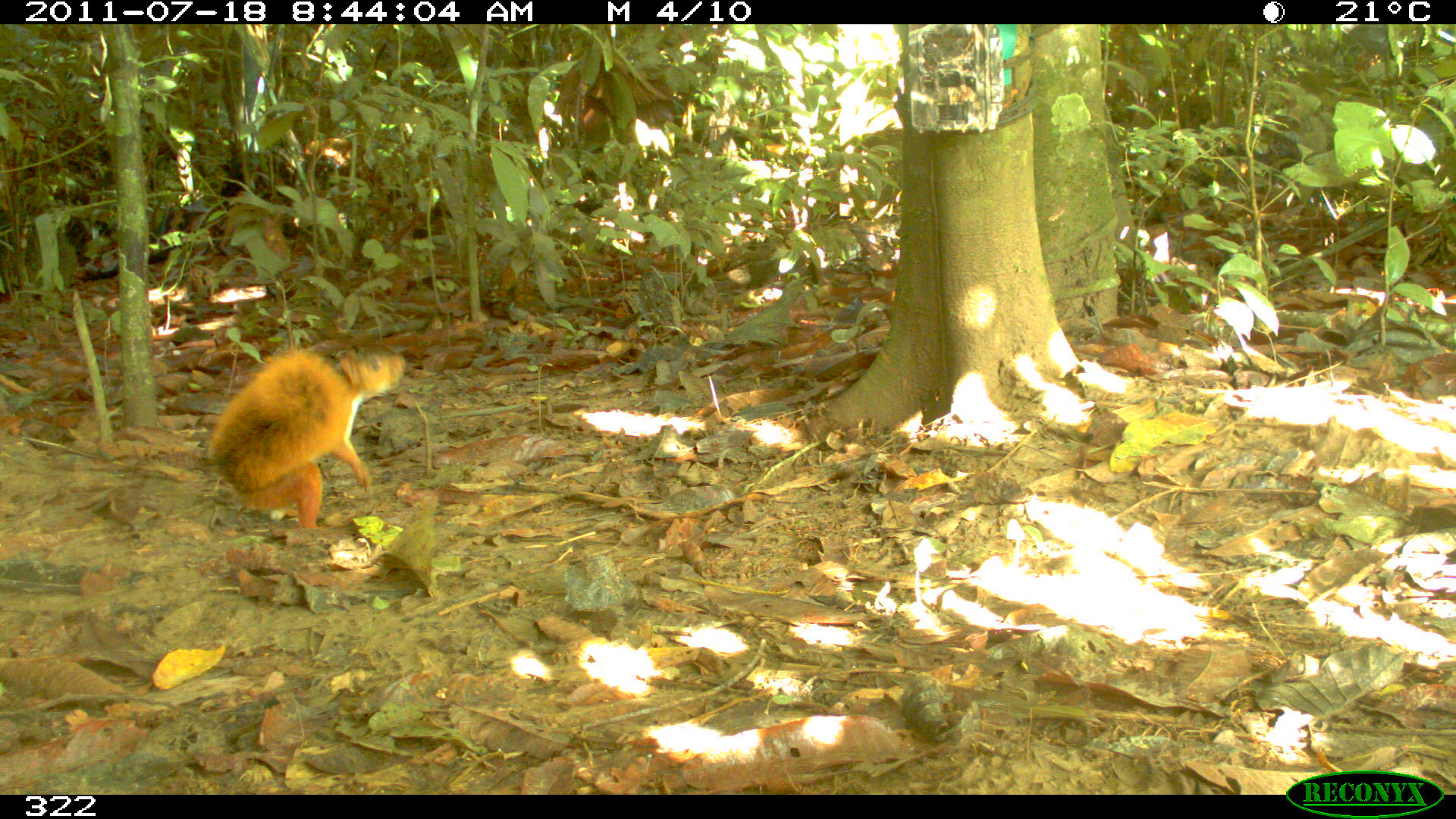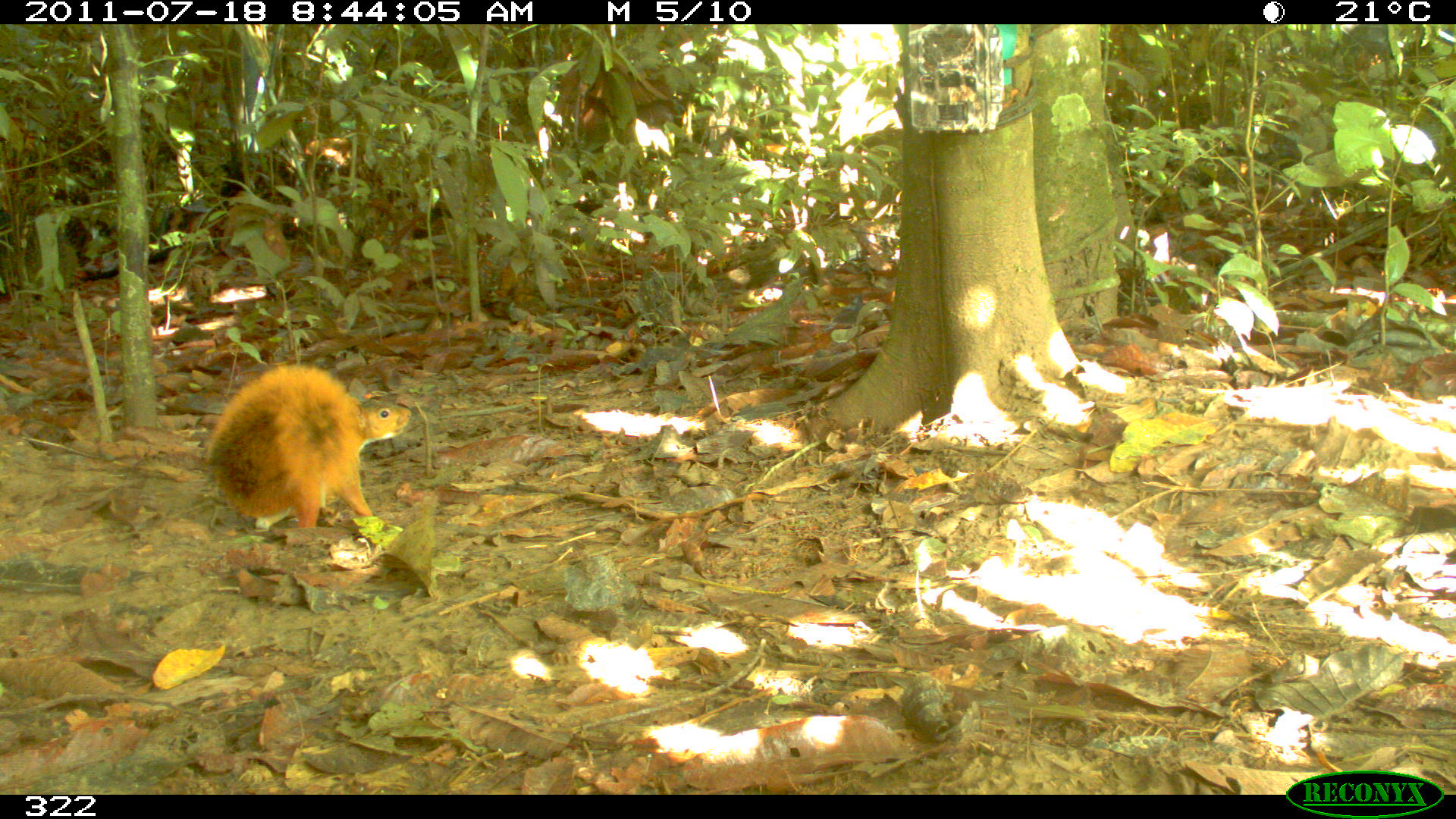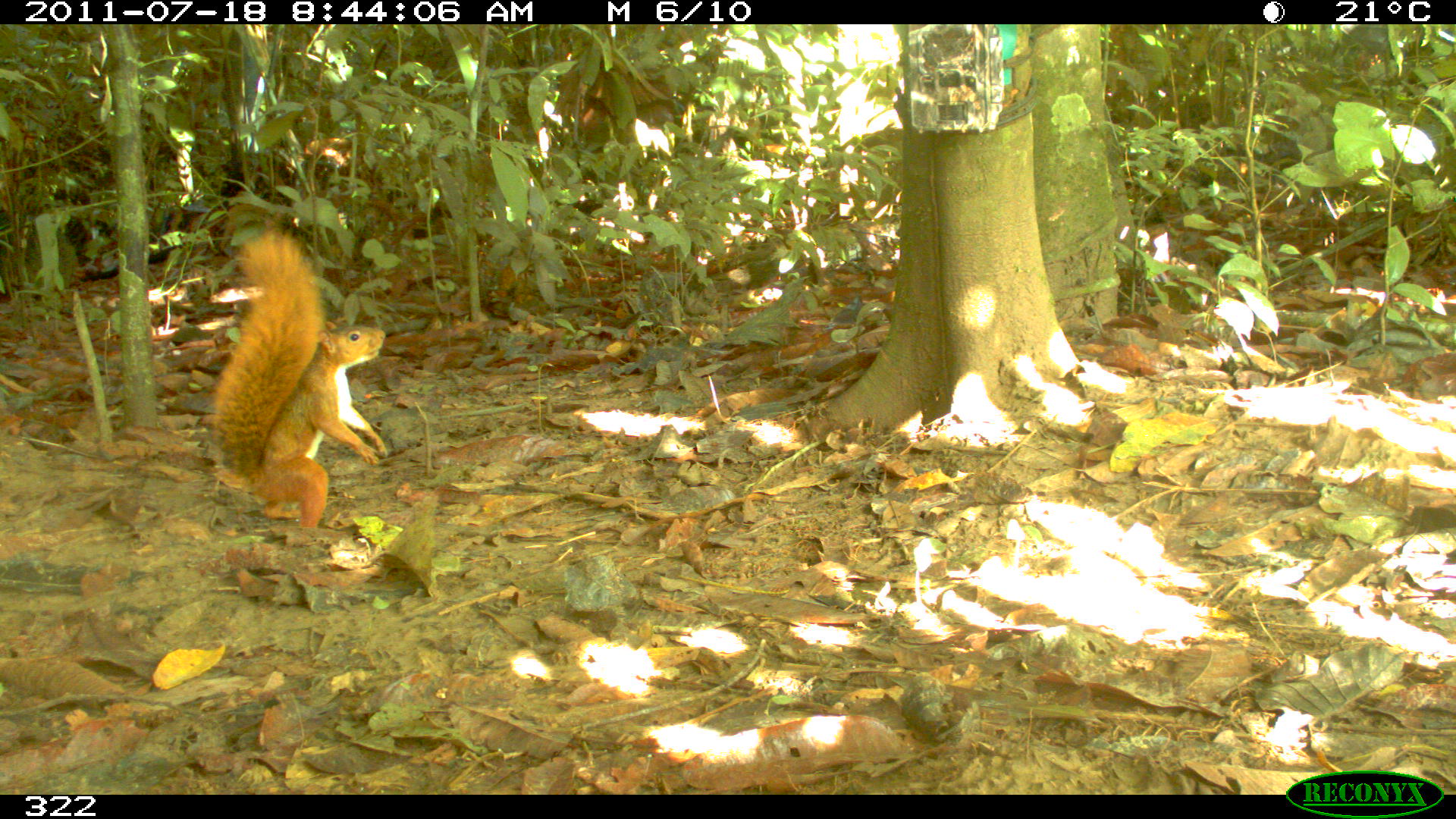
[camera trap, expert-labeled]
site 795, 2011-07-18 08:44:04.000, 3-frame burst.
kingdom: Animalia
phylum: Chordata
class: Mammalia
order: Rodentia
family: Sciuridae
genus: Sciurus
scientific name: Sciurus spadiceus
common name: southern amazon red squirrel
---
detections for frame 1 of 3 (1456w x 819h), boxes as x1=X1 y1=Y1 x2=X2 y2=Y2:
sciurus spadiceus: x1=206 y1=345 x2=403 y2=525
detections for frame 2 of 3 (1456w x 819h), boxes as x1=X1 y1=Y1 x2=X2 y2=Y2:
sciurus spadiceus: x1=205 y1=363 x2=410 y2=527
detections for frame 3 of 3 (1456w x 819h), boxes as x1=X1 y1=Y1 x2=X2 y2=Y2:
sciurus spadiceus: x1=210 y1=226 x2=386 y2=523